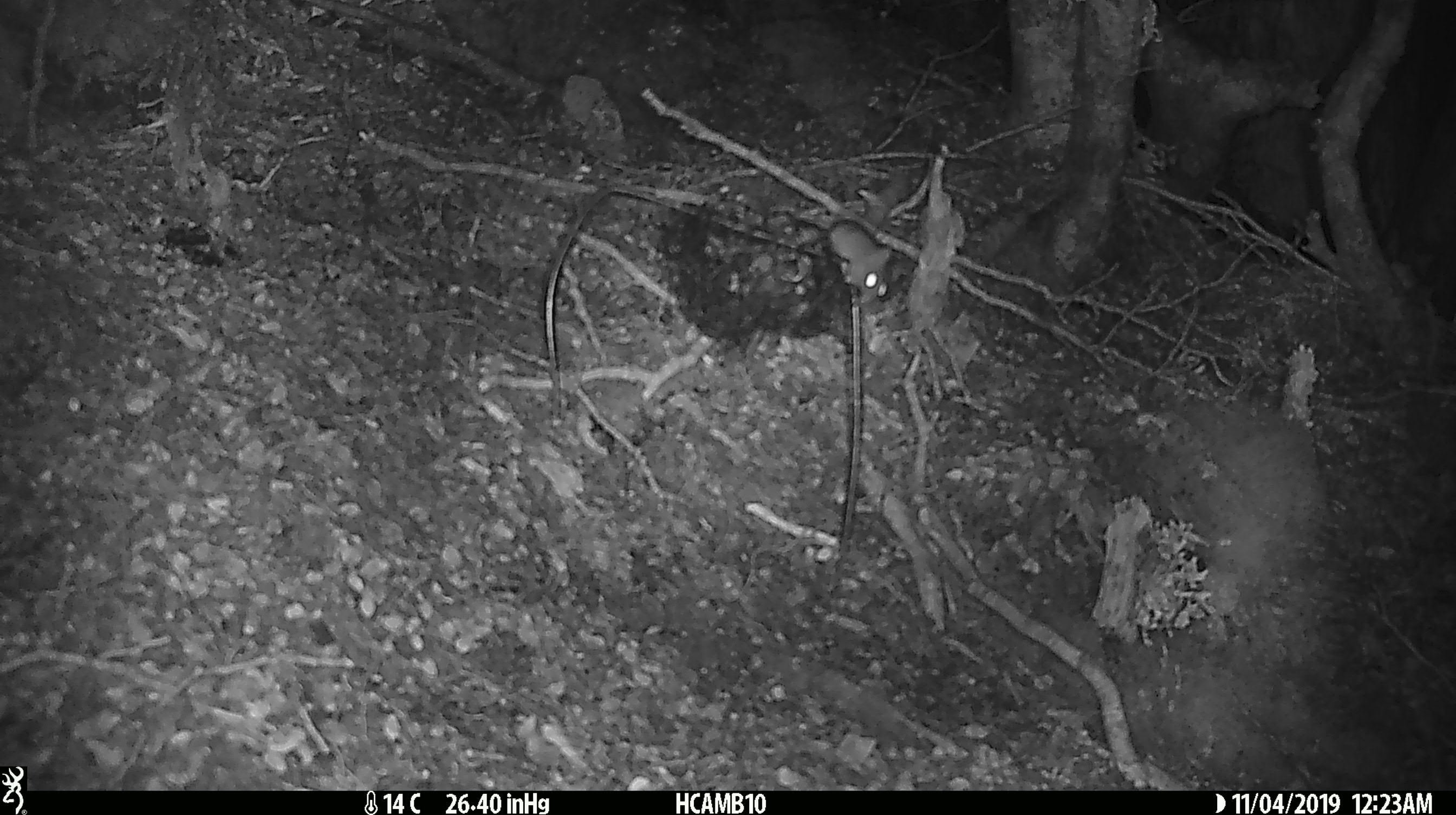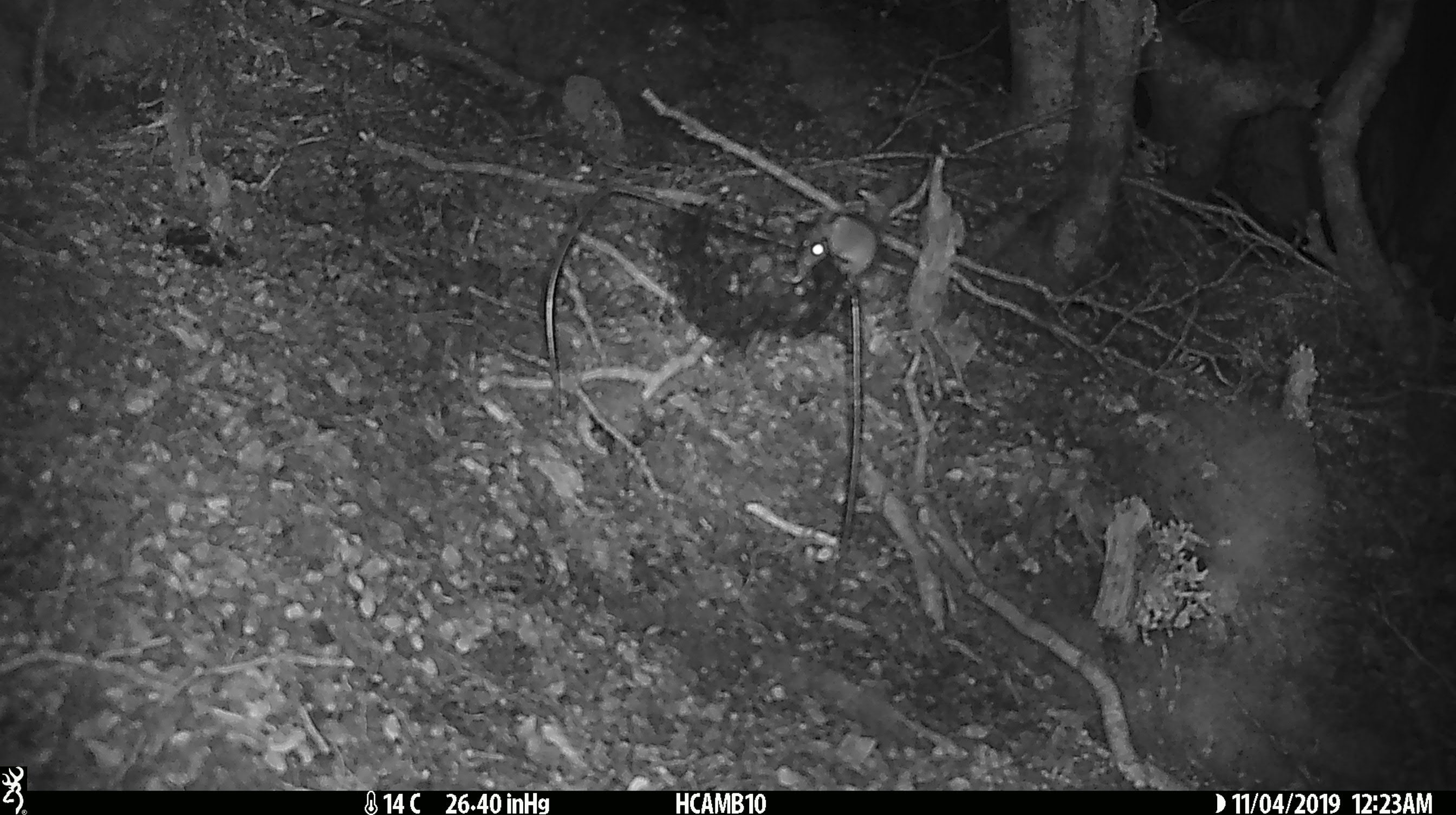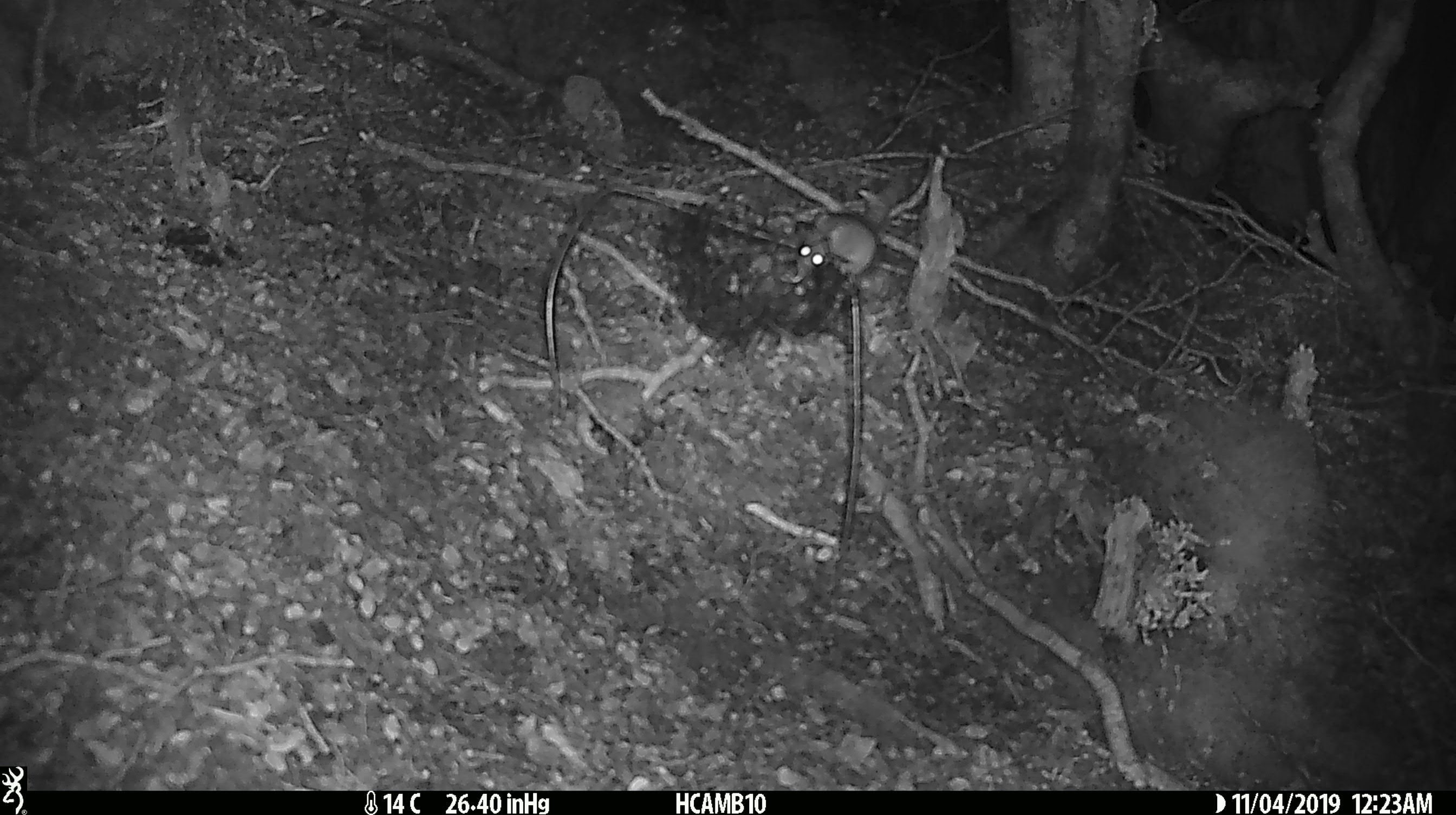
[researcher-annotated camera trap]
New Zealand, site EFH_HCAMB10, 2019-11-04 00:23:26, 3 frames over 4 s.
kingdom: Animalia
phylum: Chordata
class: Mammalia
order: Rodentia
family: Muridae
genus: Mus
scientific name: Mus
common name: mouse